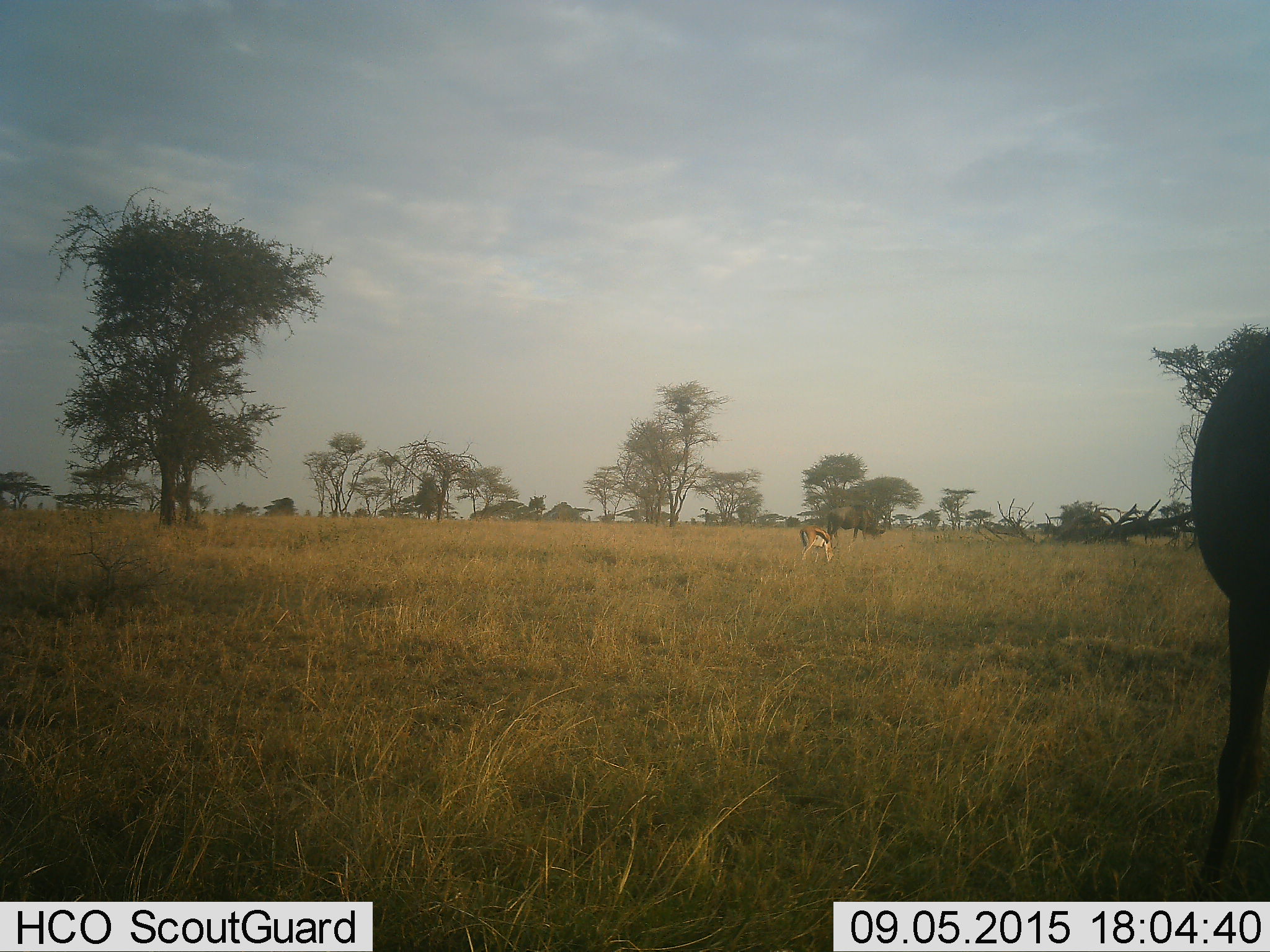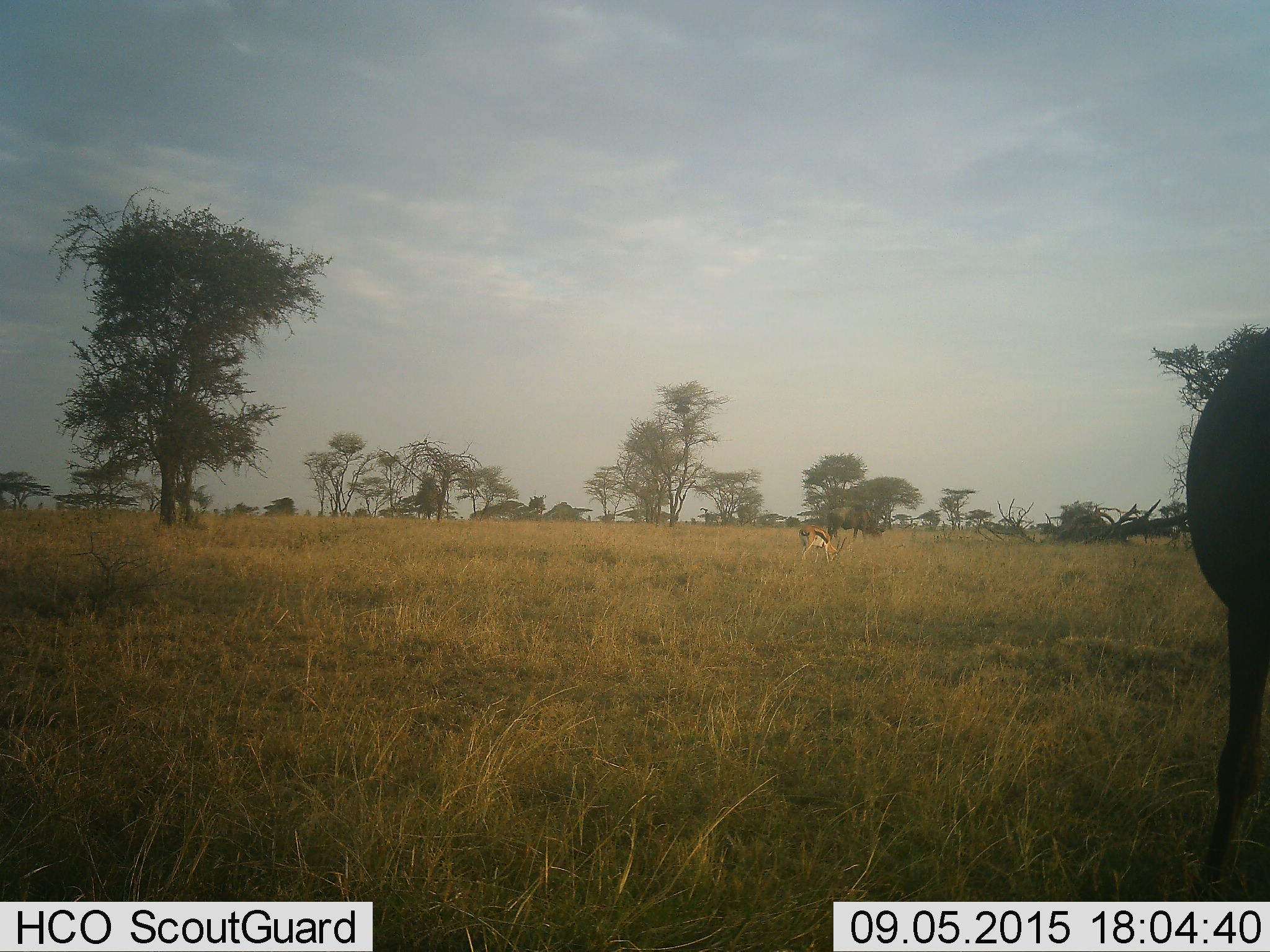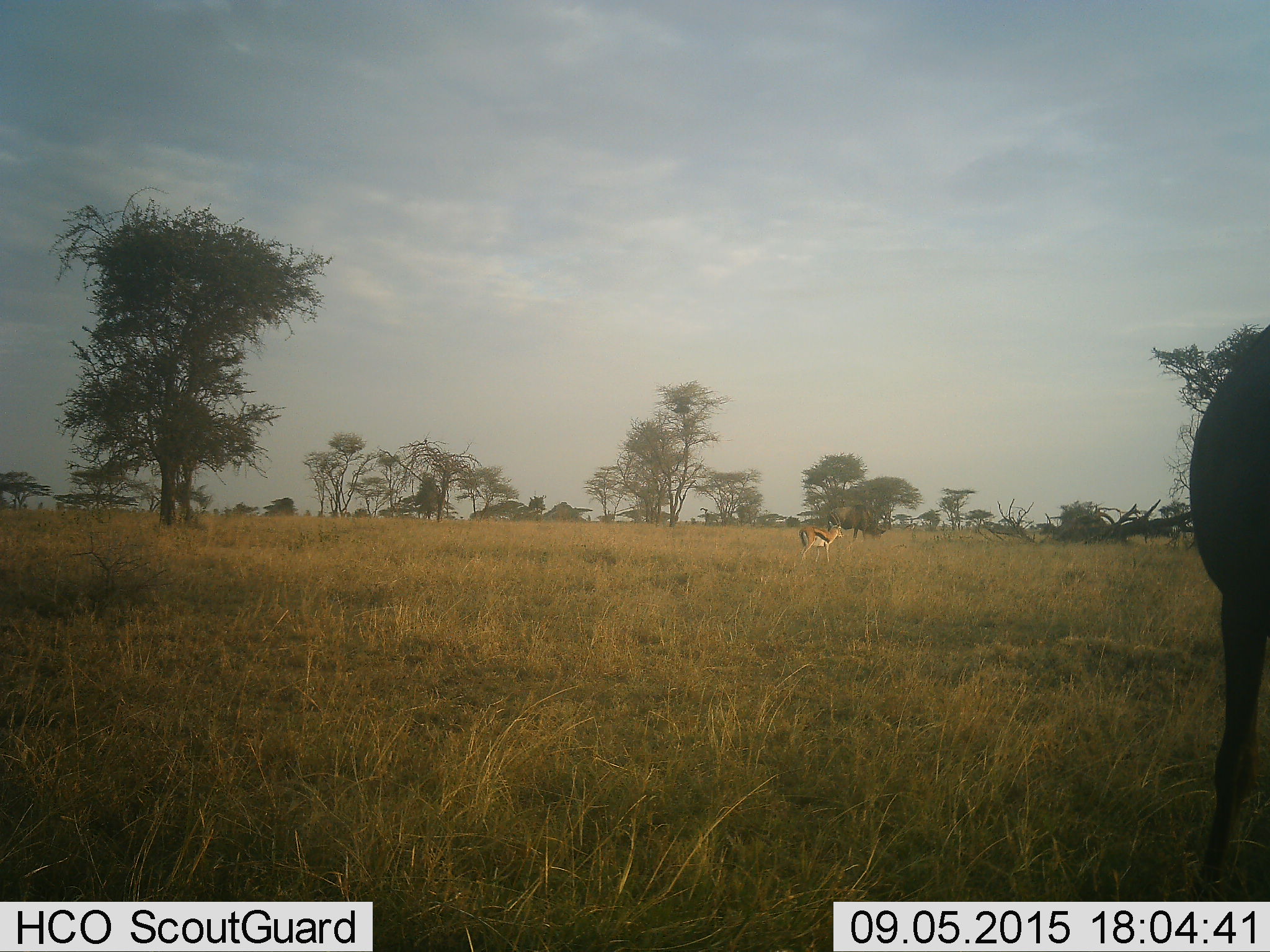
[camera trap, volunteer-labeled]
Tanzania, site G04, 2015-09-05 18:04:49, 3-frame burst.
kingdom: Animalia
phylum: Chordata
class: Mammalia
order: Artiodactyla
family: Bovidae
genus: Eudorcas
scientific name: Eudorcas thomsonii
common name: thomson's gazelle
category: gazellethomsons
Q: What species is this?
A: Gazellethomsons (thomson's gazelle) (Eudorcas thomsonii).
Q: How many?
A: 1.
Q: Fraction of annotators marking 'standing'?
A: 35%.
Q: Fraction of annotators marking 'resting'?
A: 0%.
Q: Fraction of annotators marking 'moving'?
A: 0%.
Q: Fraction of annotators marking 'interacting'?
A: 0%.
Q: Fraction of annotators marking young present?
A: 0%.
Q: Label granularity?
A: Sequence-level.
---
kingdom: Animalia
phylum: Chordata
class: Mammalia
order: Artiodactyla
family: Bovidae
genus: Connochaetes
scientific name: Connochaetes taurinus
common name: blue wildebeest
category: wildebeest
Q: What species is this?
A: Wildebeest (blue wildebeest) (Connochaetes taurinus).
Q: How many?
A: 2.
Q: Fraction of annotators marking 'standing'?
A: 45%.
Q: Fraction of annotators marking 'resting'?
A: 0%.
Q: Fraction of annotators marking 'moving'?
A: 9%.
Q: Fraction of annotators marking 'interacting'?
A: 0%.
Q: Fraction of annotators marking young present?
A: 0%.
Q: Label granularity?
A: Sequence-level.